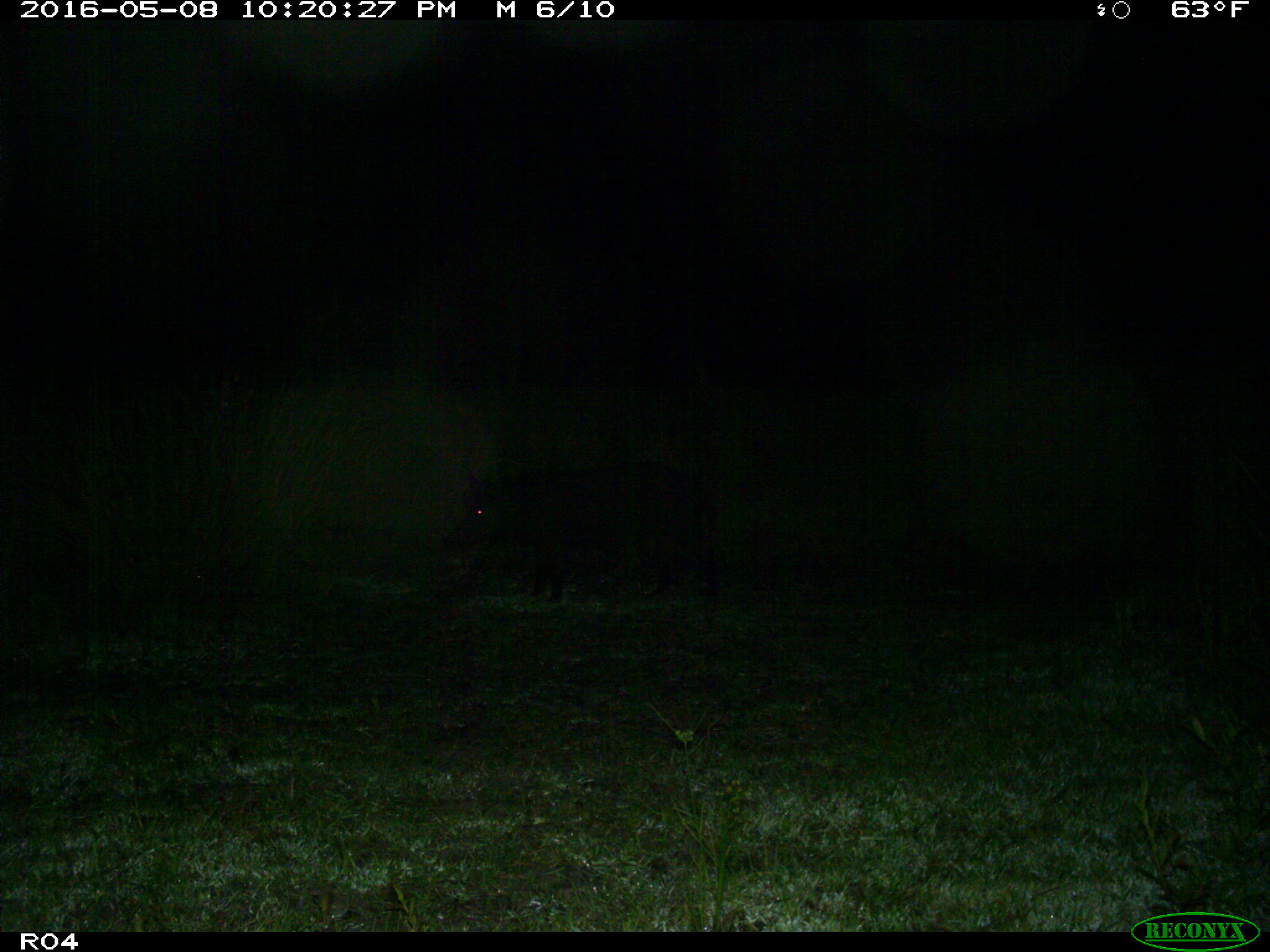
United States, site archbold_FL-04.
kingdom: Animalia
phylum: Chordata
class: Mammalia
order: Artiodactyla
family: Suidae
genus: Sus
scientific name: Sus scrofa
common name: wild boar